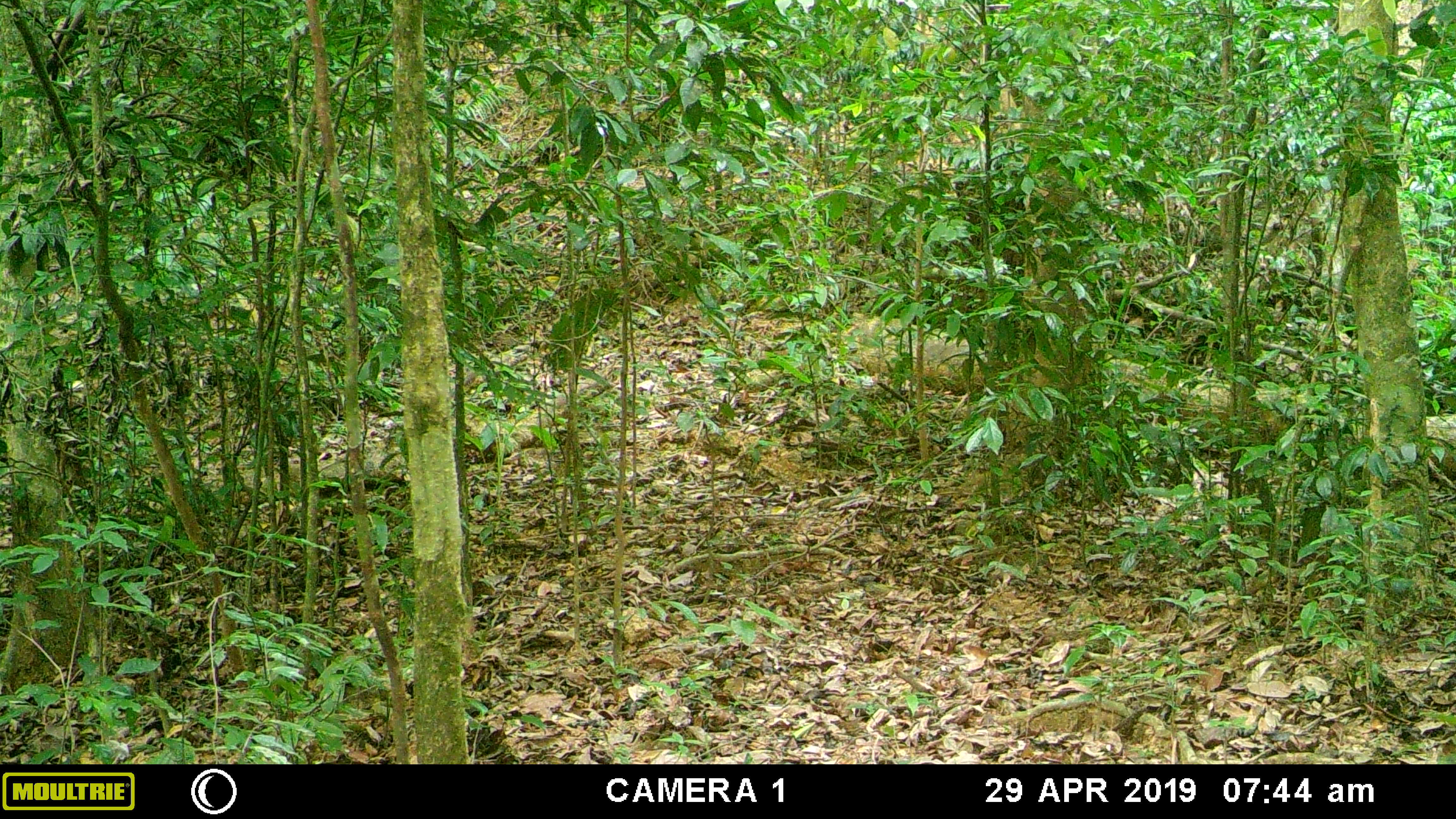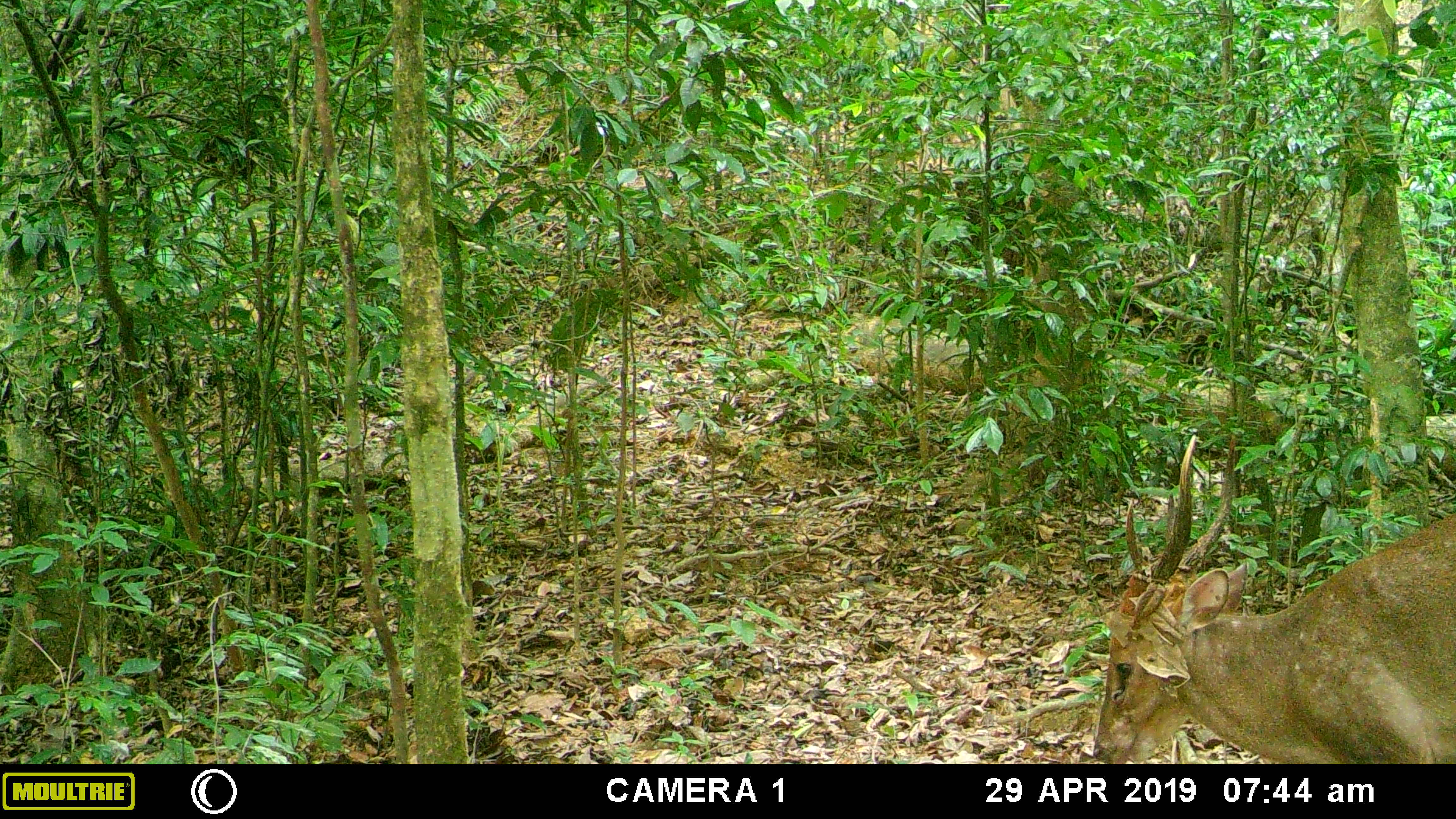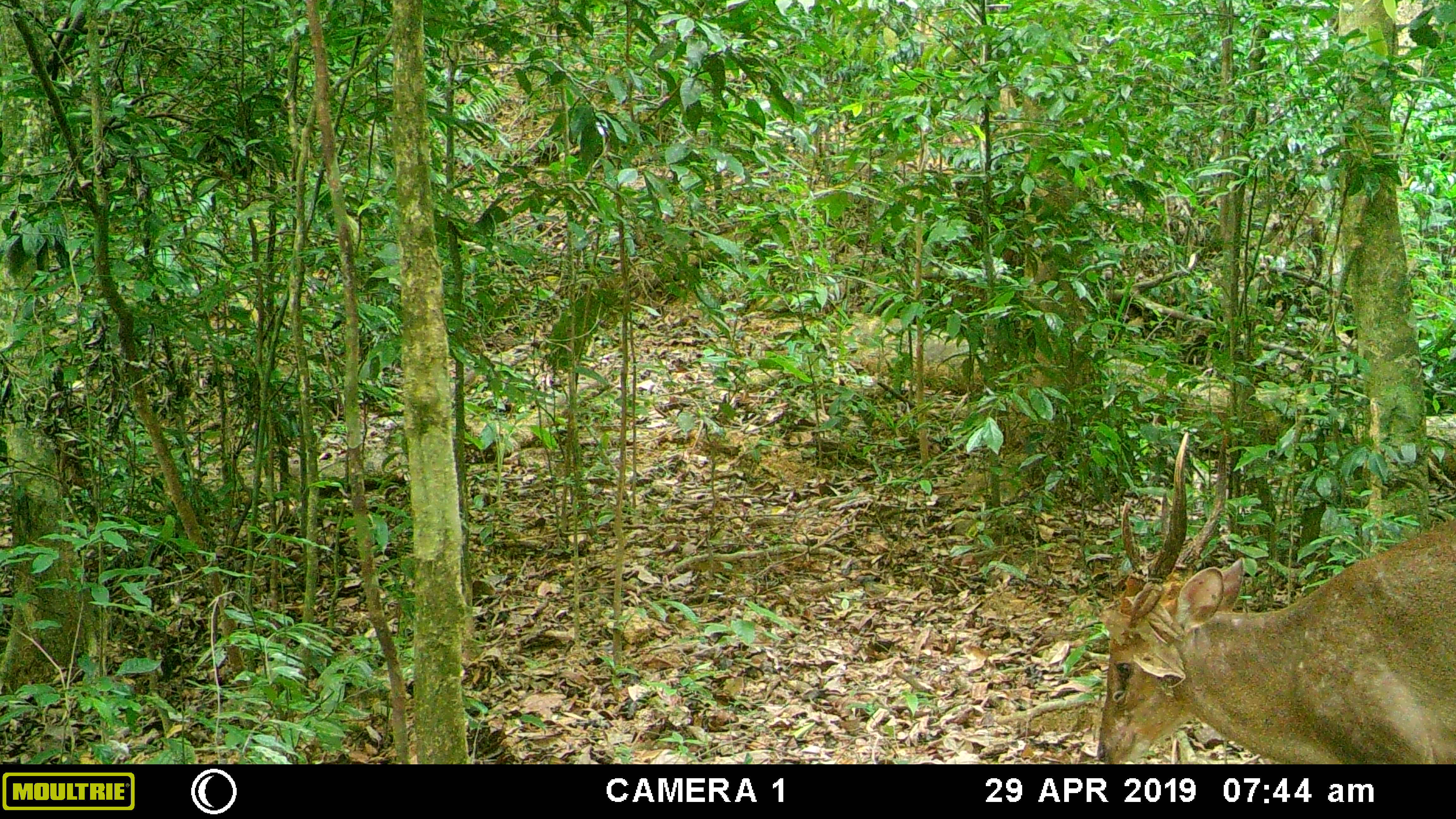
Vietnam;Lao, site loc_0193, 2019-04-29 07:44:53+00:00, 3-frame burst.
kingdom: Animalia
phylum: Chordata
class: Mammalia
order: Artiodactyla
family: Cervidae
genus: Muntiacus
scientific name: Muntiacus vuquangensis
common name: large-antlered muntjac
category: large antlered muntjac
Large antlered muntjac (large-antlered muntjac) (Muntiacus vuquangensis). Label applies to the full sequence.